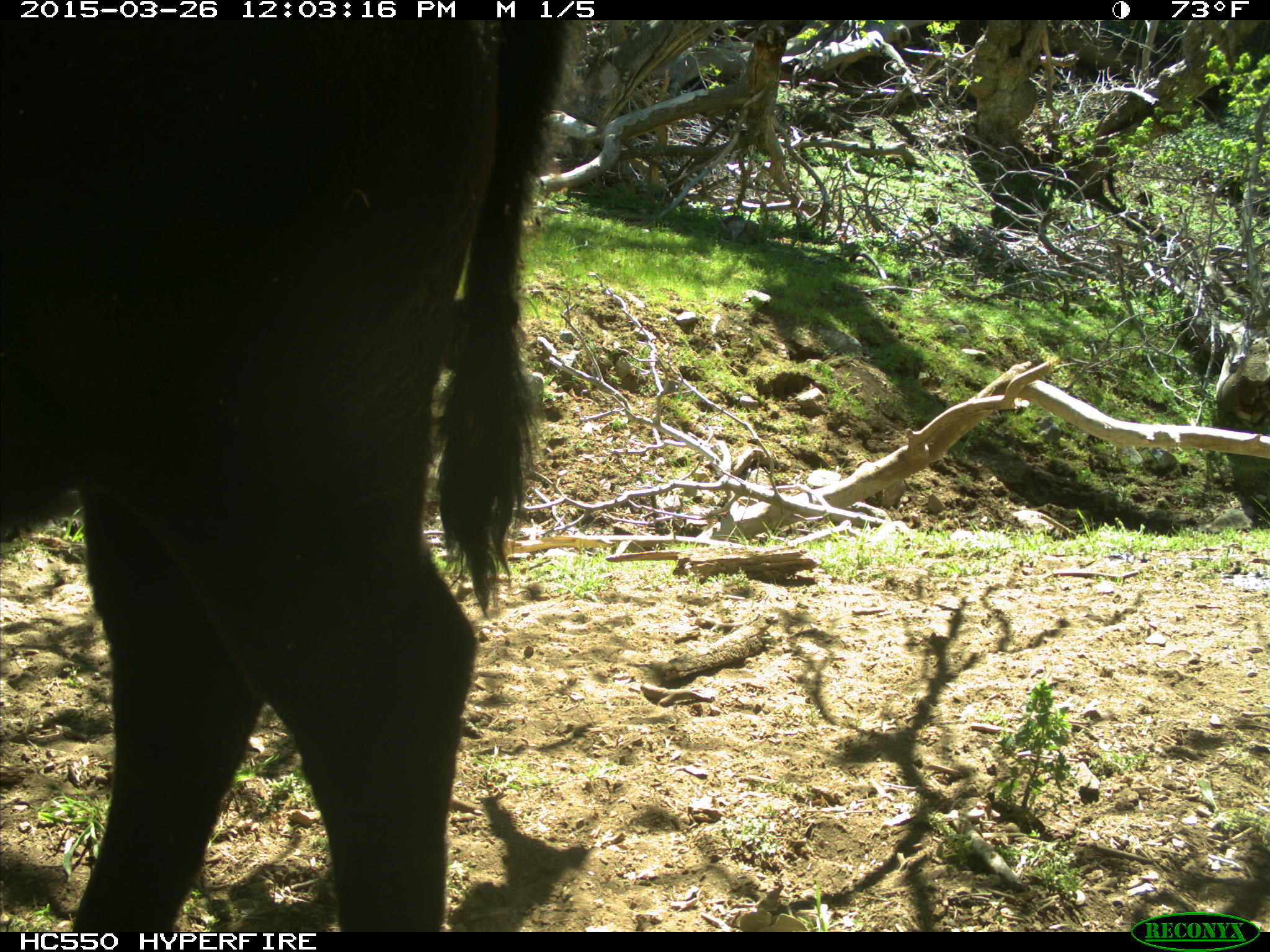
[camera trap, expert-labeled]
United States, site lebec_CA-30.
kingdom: Animalia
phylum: Chordata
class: Mammalia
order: Artiodactyla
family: Bovidae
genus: Bos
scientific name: Bos taurus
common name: domestic cow